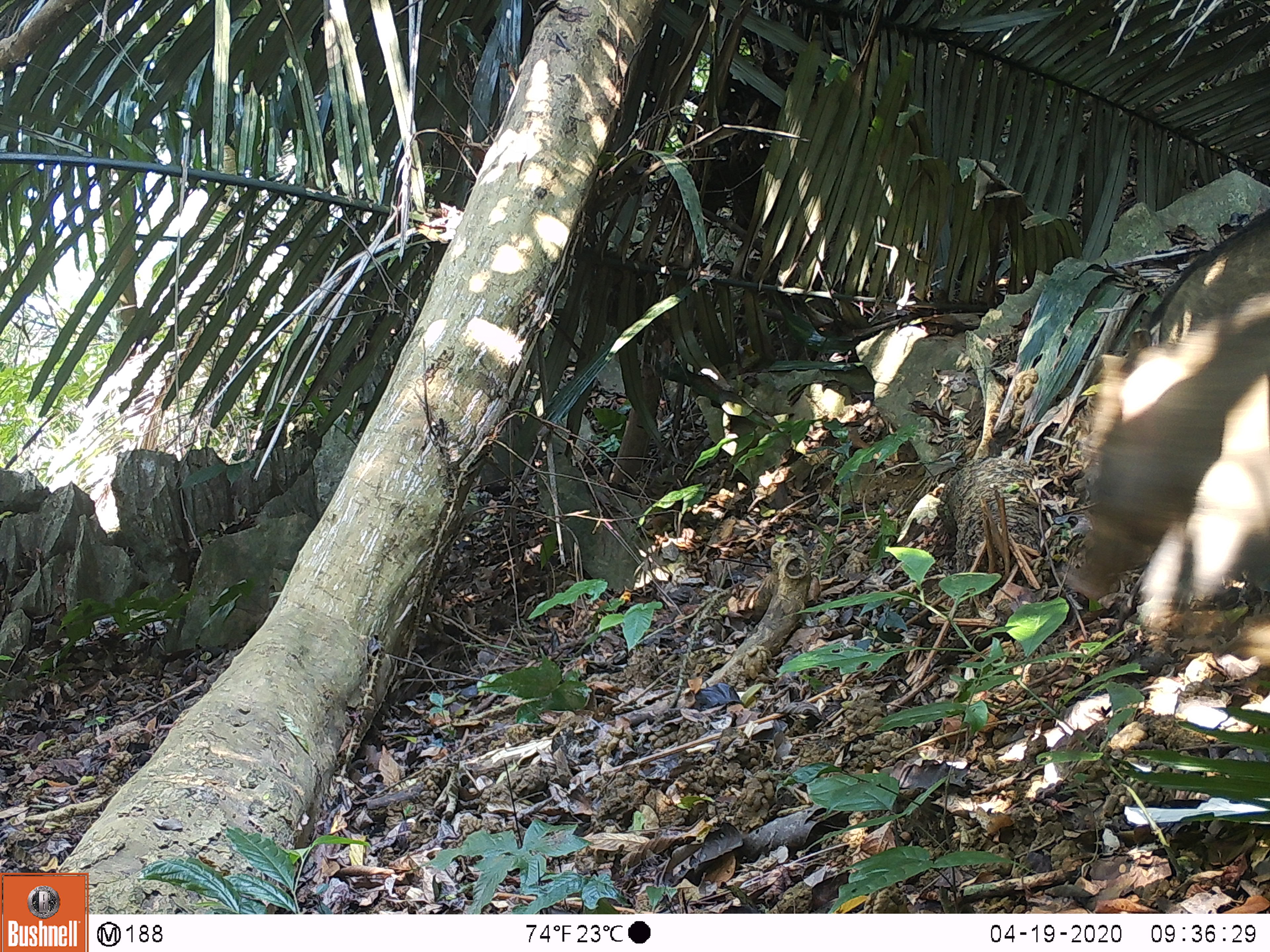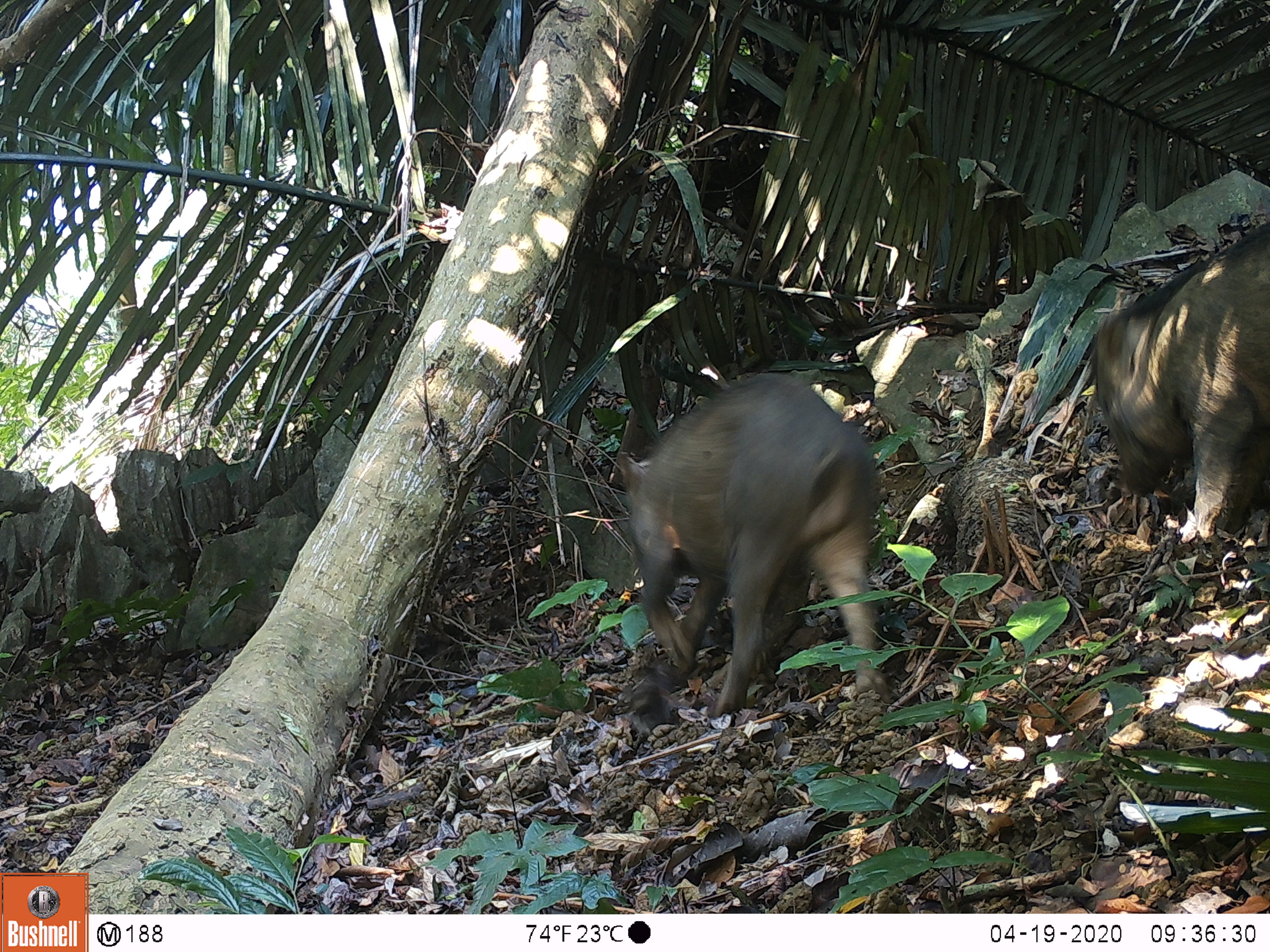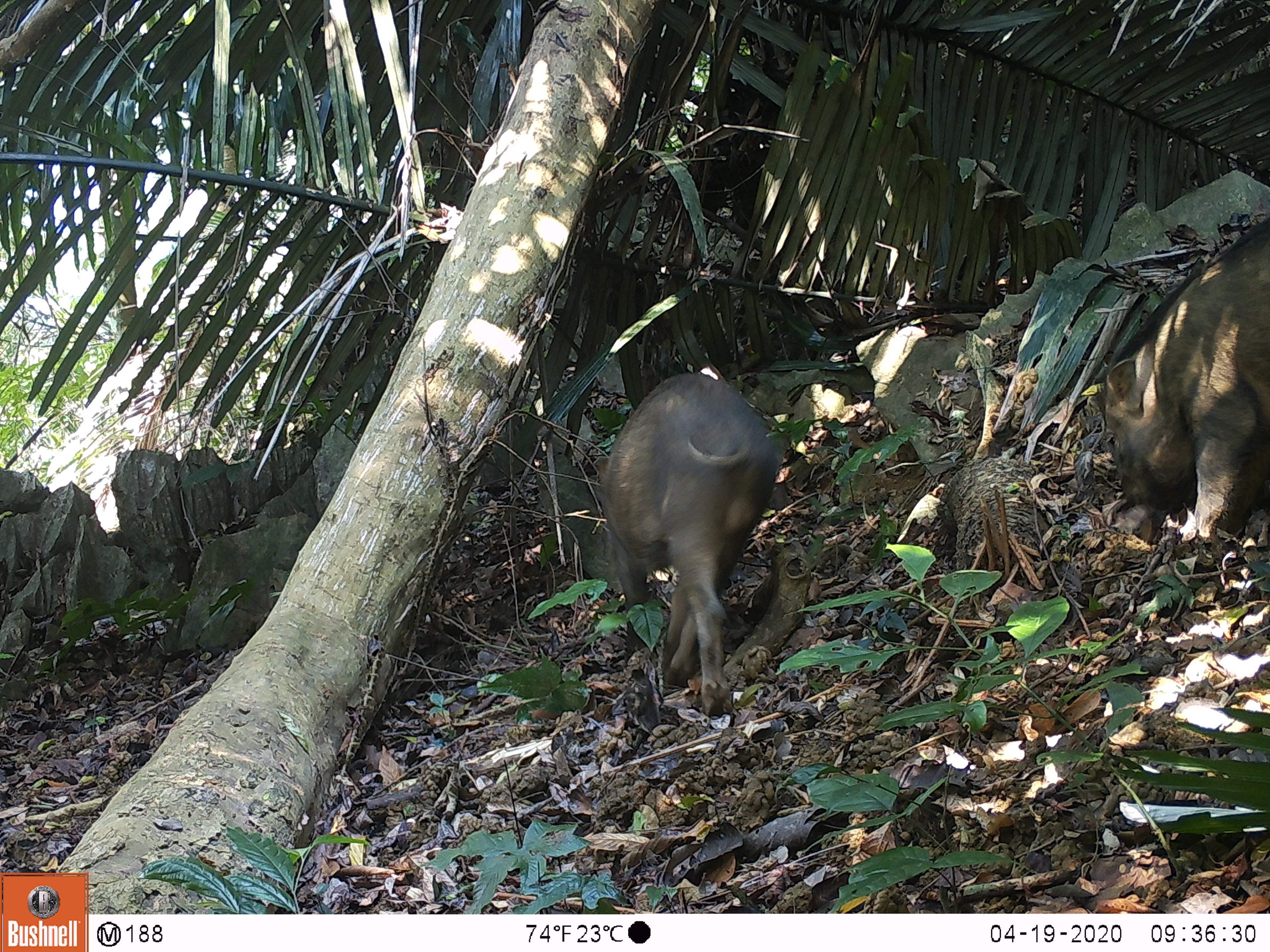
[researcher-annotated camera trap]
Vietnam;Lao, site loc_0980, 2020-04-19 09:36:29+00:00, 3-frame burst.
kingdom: Animalia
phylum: Chordata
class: Mammalia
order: Artiodactyla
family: Suidae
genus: Sus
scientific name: Sus scrofa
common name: eurasian wild pig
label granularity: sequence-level